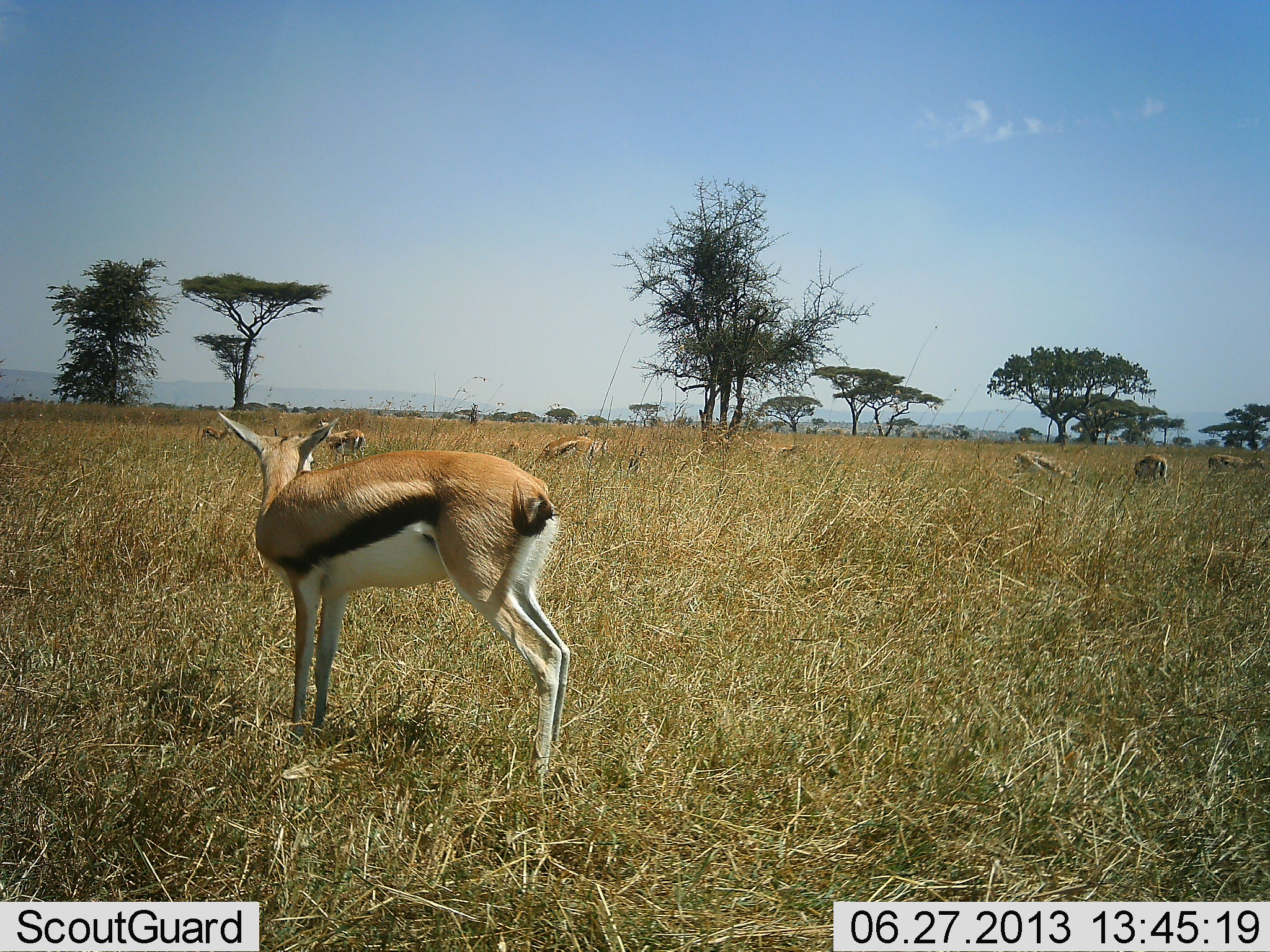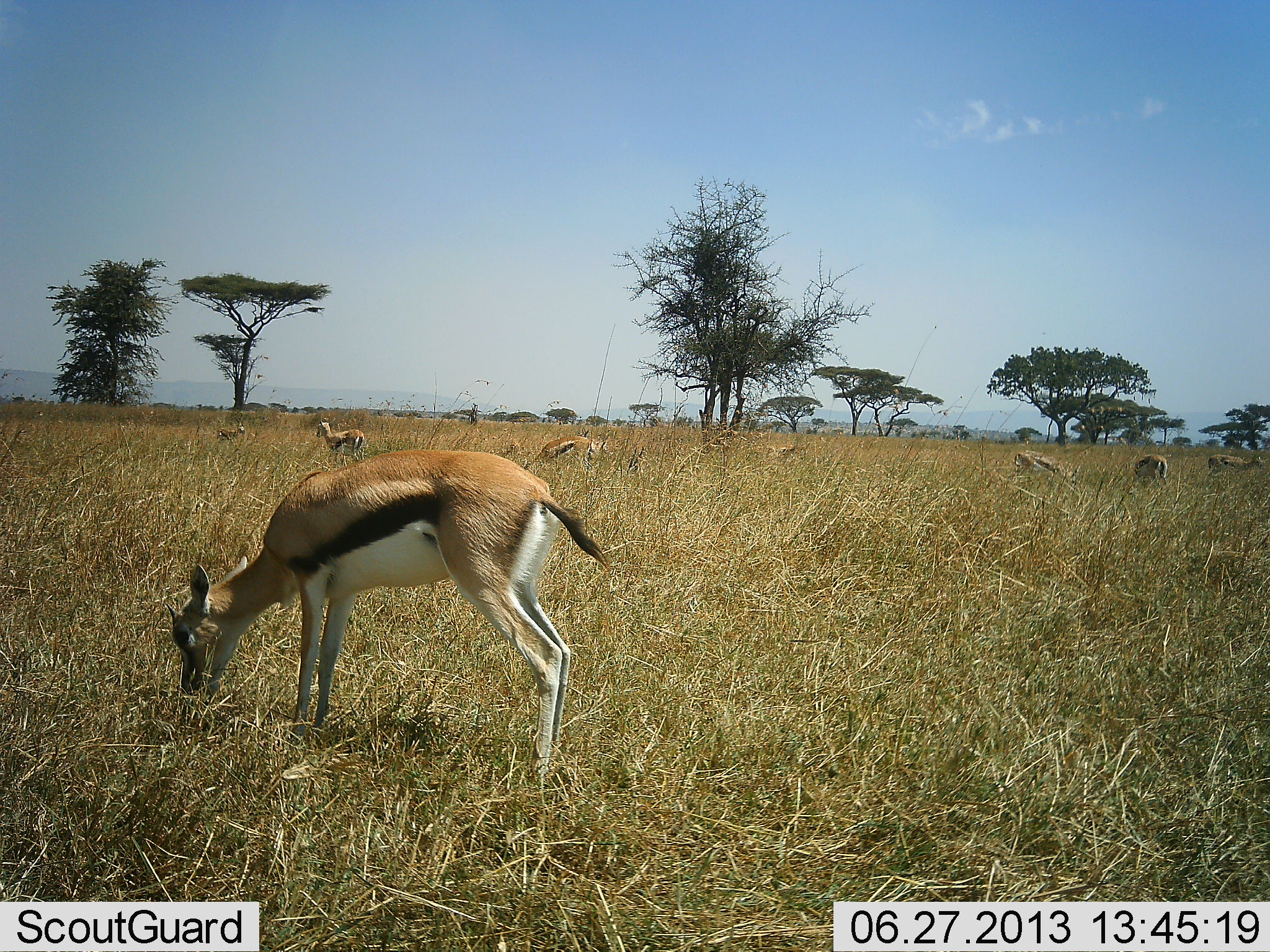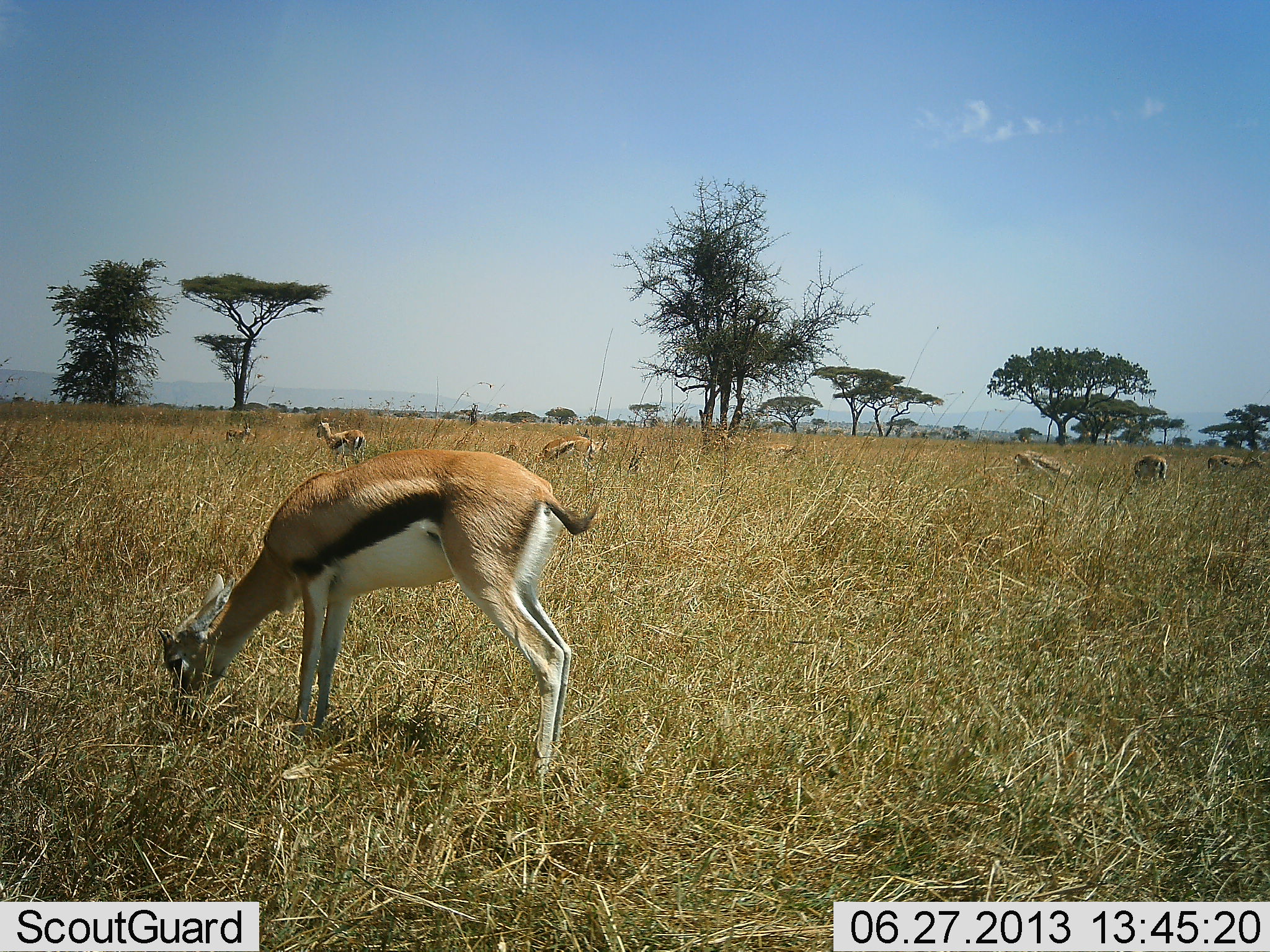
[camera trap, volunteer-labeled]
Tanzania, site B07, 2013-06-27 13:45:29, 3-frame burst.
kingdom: Animalia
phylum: Chordata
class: Mammalia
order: Artiodactyla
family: Bovidae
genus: Eudorcas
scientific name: Eudorcas thomsonii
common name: thomson's gazelle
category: gazellethomsons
Gazellethomsons (thomson's gazelle) (Eudorcas thomsonii), count 7. Behavior (volunteer vote fractions): standing 68%, resting 5%, moving 26%, interacting 0%. Young present (vote fraction): 5%. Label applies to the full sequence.